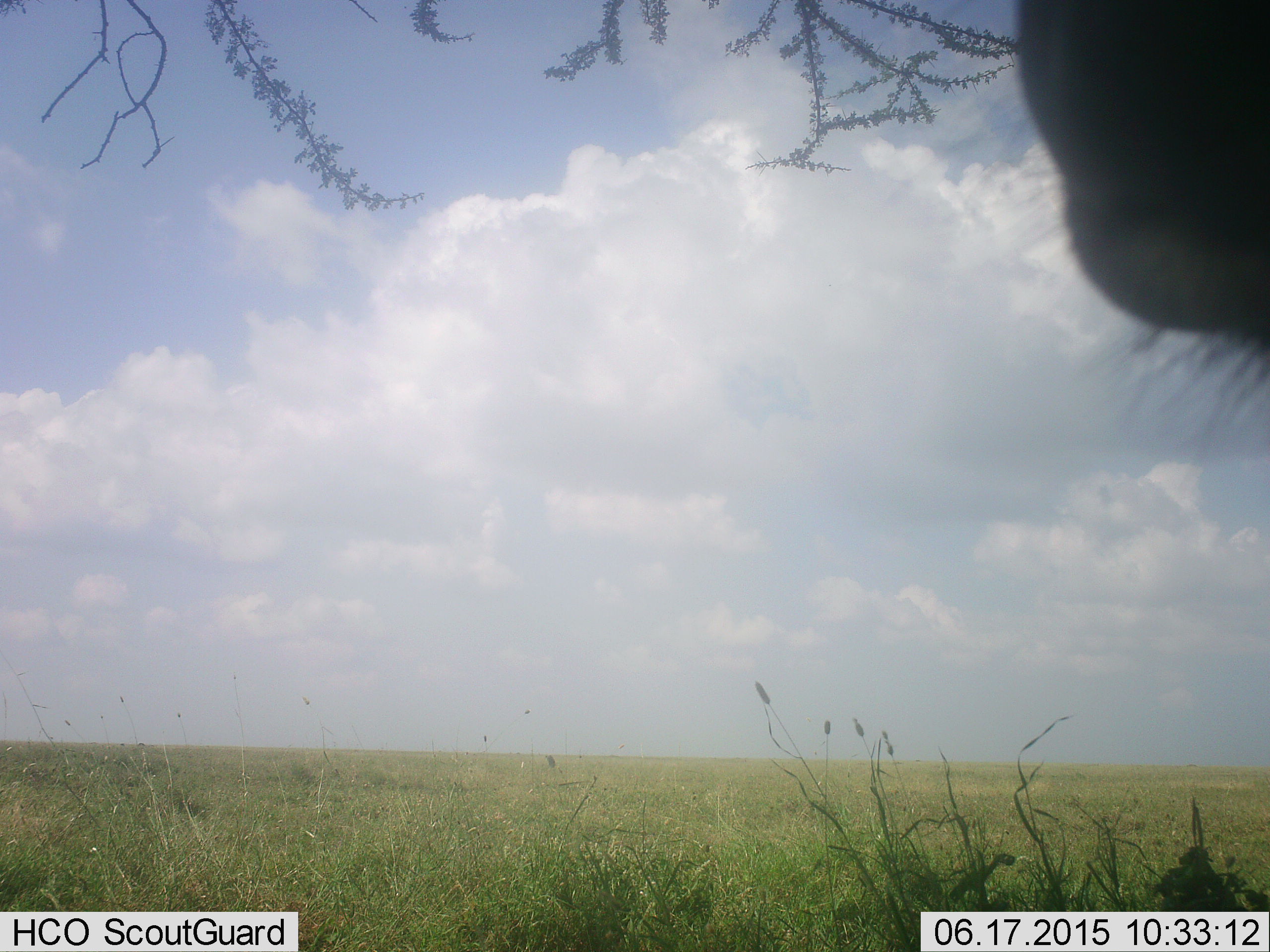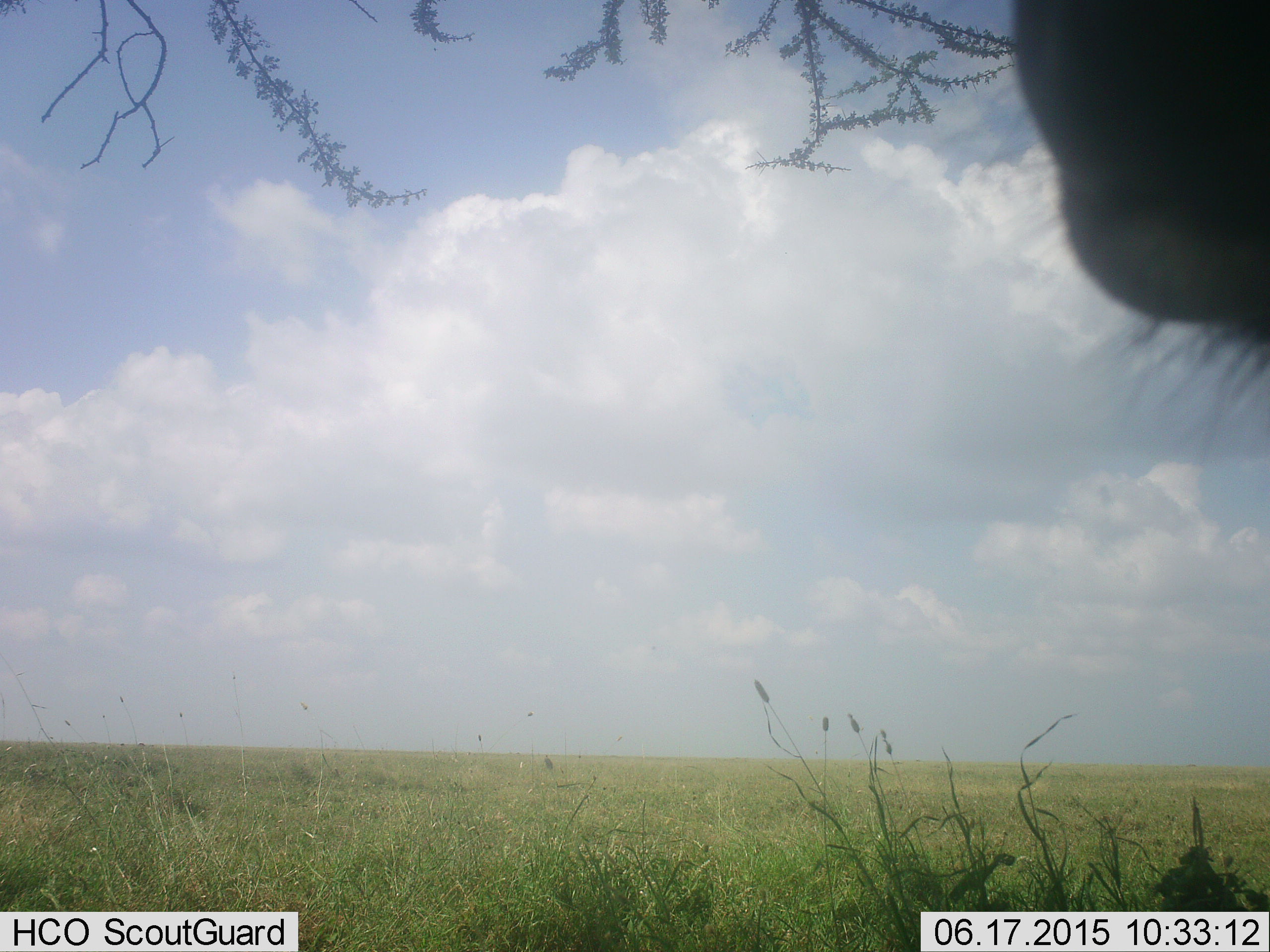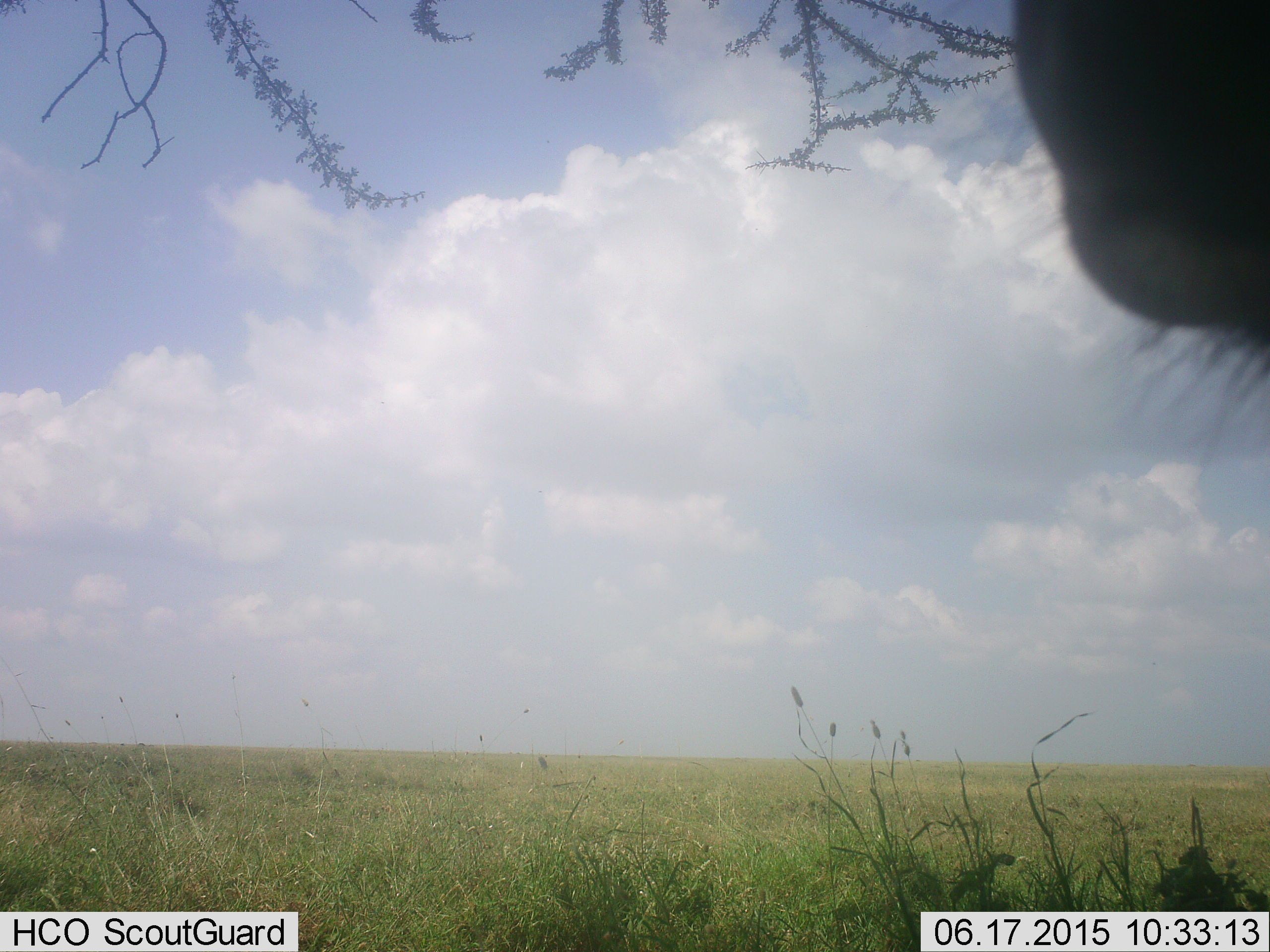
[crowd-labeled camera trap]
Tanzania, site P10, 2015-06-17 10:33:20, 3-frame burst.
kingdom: Animalia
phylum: Chordata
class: Mammalia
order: Artiodactyla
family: Bovidae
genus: Connochaetes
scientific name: Connochaetes taurinus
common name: blue wildebeest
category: wildebeest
Wildebeest (blue wildebeest) (Connochaetes taurinus), count 1. Behavior (volunteer vote fractions): standing 100%, resting 0%, moving 0%, interacting 0%. Young present (vote fraction): 0%. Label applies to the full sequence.